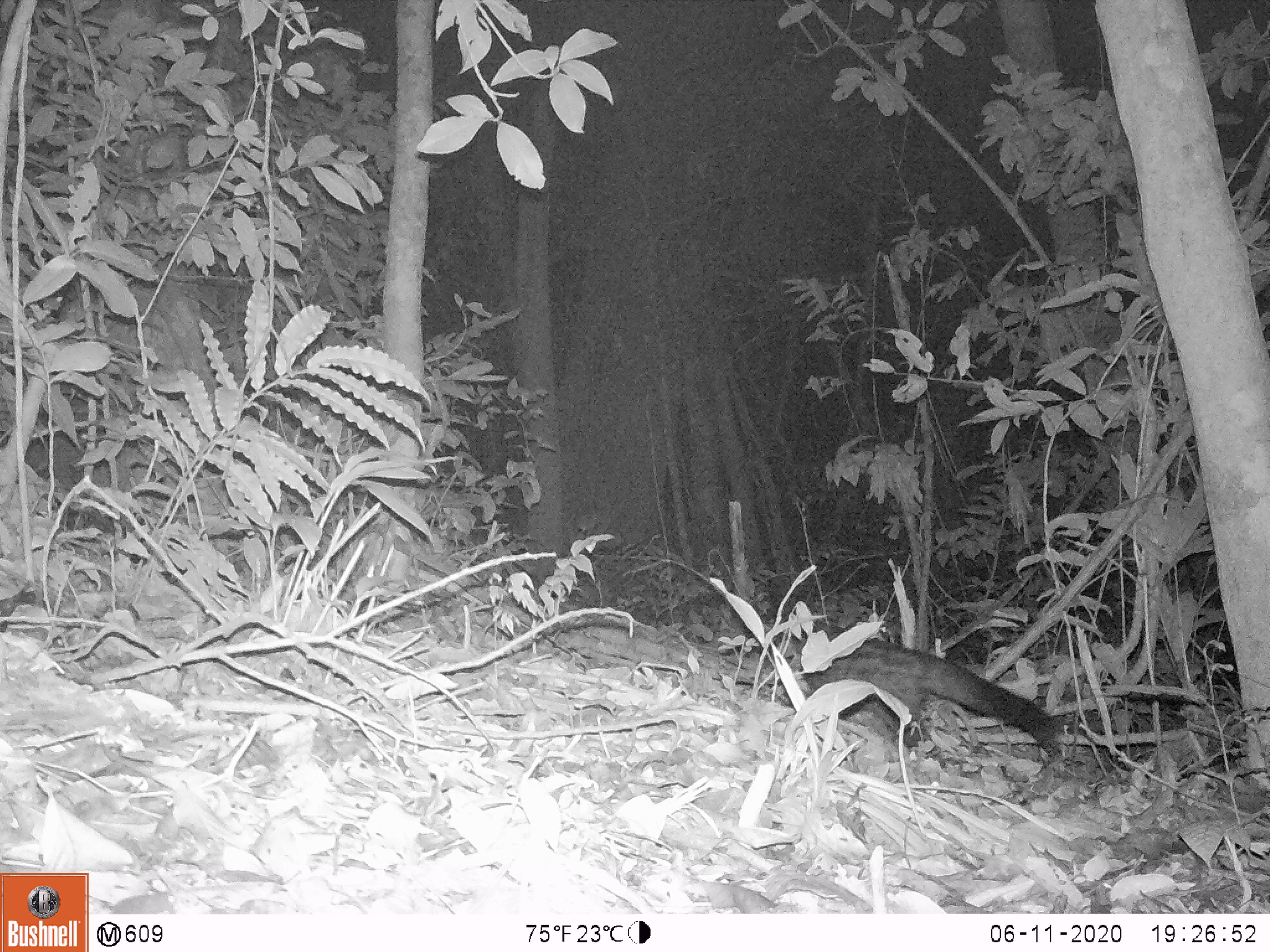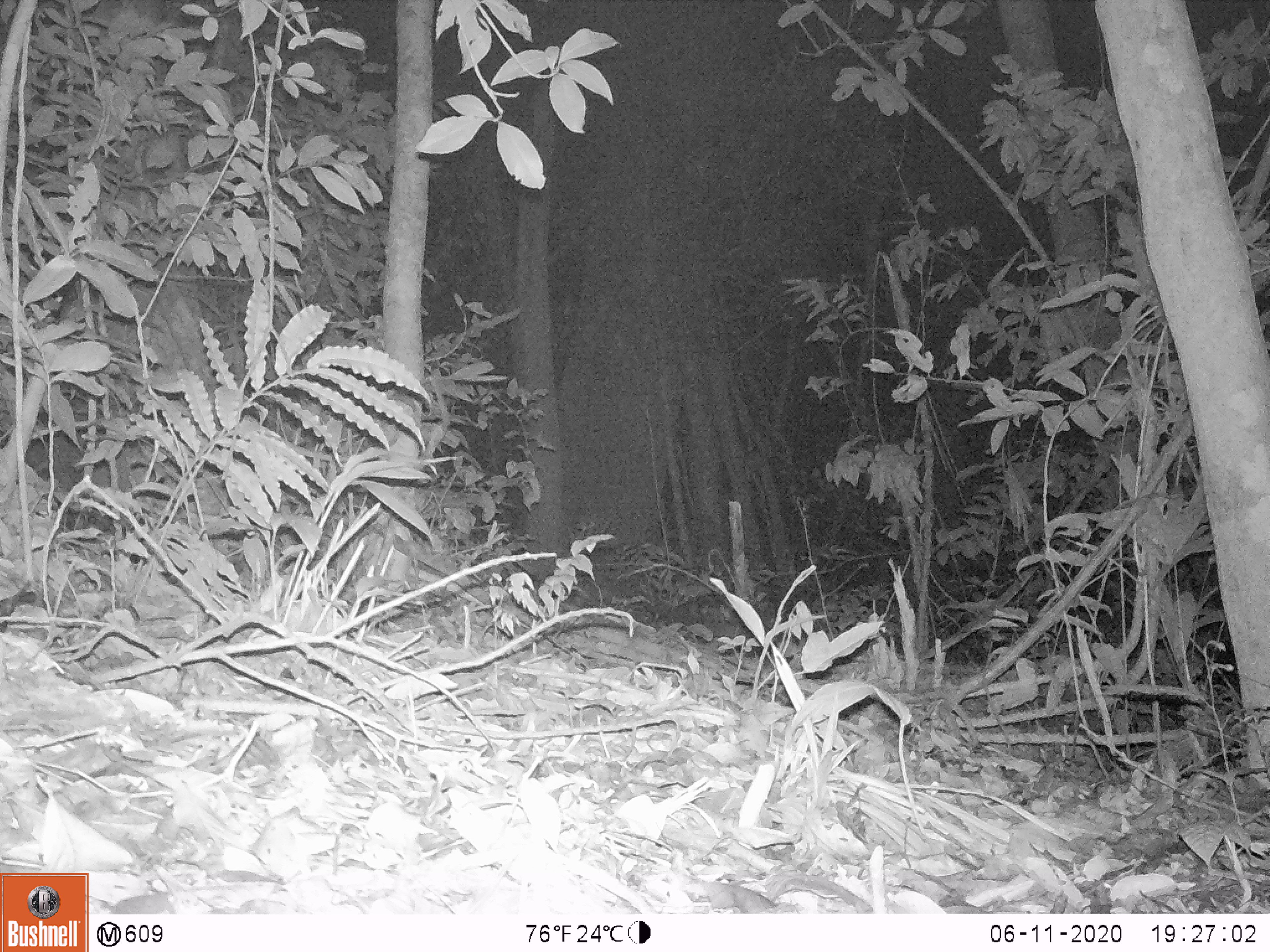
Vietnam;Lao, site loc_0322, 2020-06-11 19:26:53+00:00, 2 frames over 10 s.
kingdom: Animalia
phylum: Chordata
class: Mammalia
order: Carnivora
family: Viverridae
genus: Paradoxurus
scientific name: Paradoxurus hermaphroditus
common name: common palm civet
Common palm civet (Paradoxurus hermaphroditus). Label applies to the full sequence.